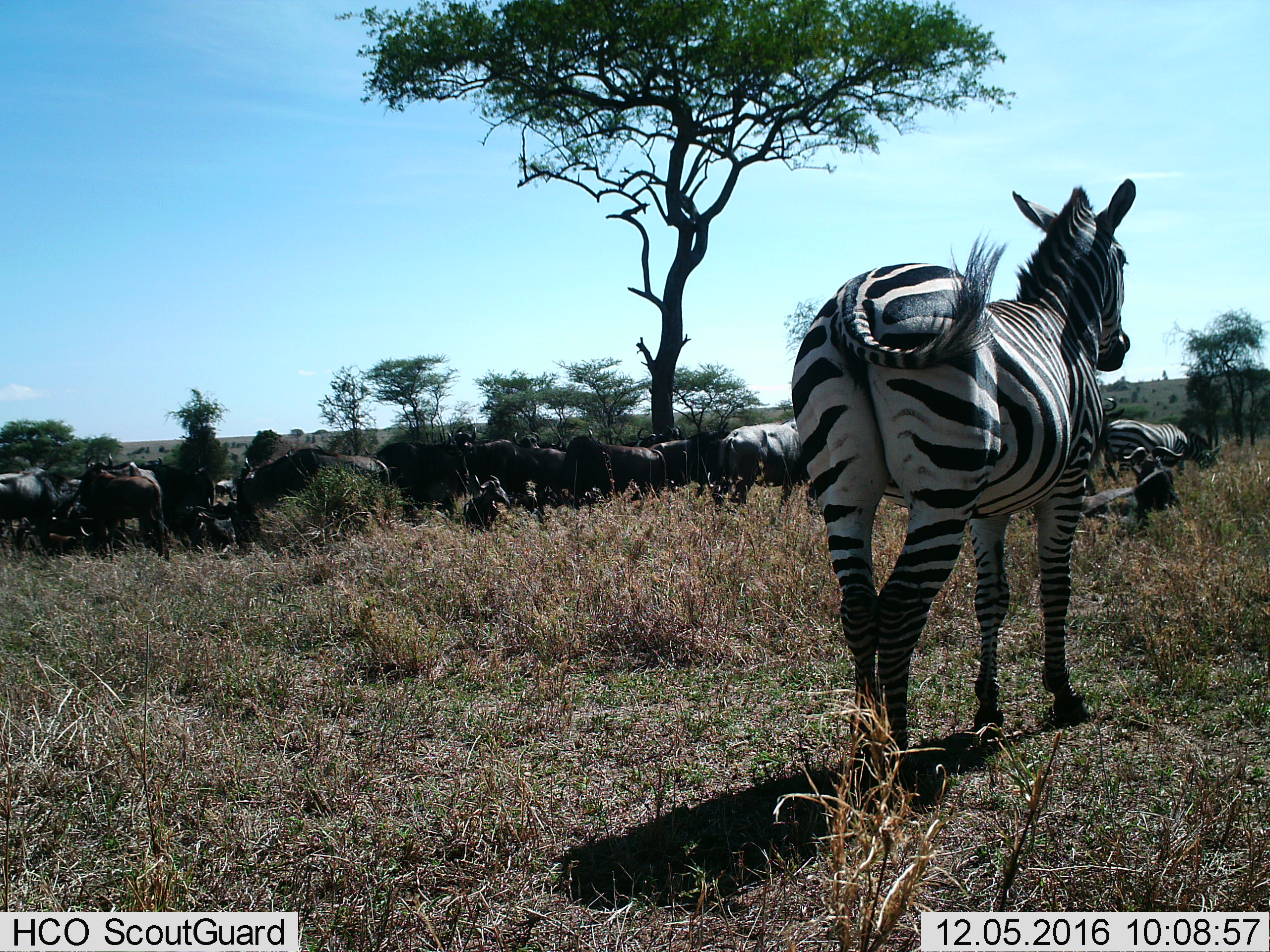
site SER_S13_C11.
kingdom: Animalia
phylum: Chordata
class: Mammalia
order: Artiodactyla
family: Bovidae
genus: Connochaetes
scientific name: Connochaetes taurinus taurinus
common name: blue wildebeest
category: wildebeestblue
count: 11-50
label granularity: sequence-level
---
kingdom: Animalia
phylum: Chordata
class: Mammalia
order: Perissodactyla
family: Equidae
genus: Equus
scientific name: Equus quagga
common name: plains zebra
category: zebraplains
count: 2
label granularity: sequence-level